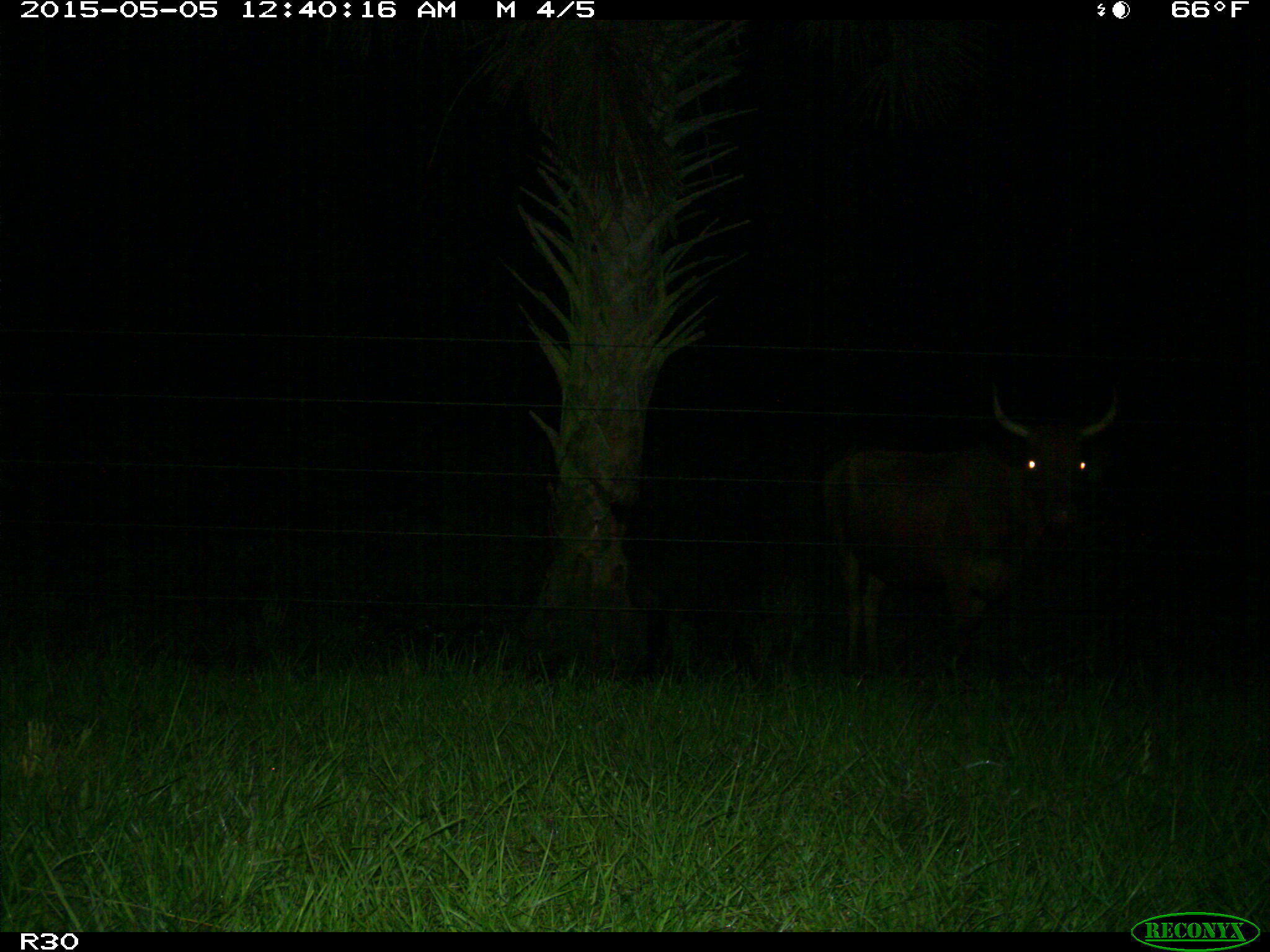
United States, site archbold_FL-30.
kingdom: Animalia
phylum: Chordata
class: Mammalia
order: Artiodactyla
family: Bovidae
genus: Bos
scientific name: Bos taurus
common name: domestic cow